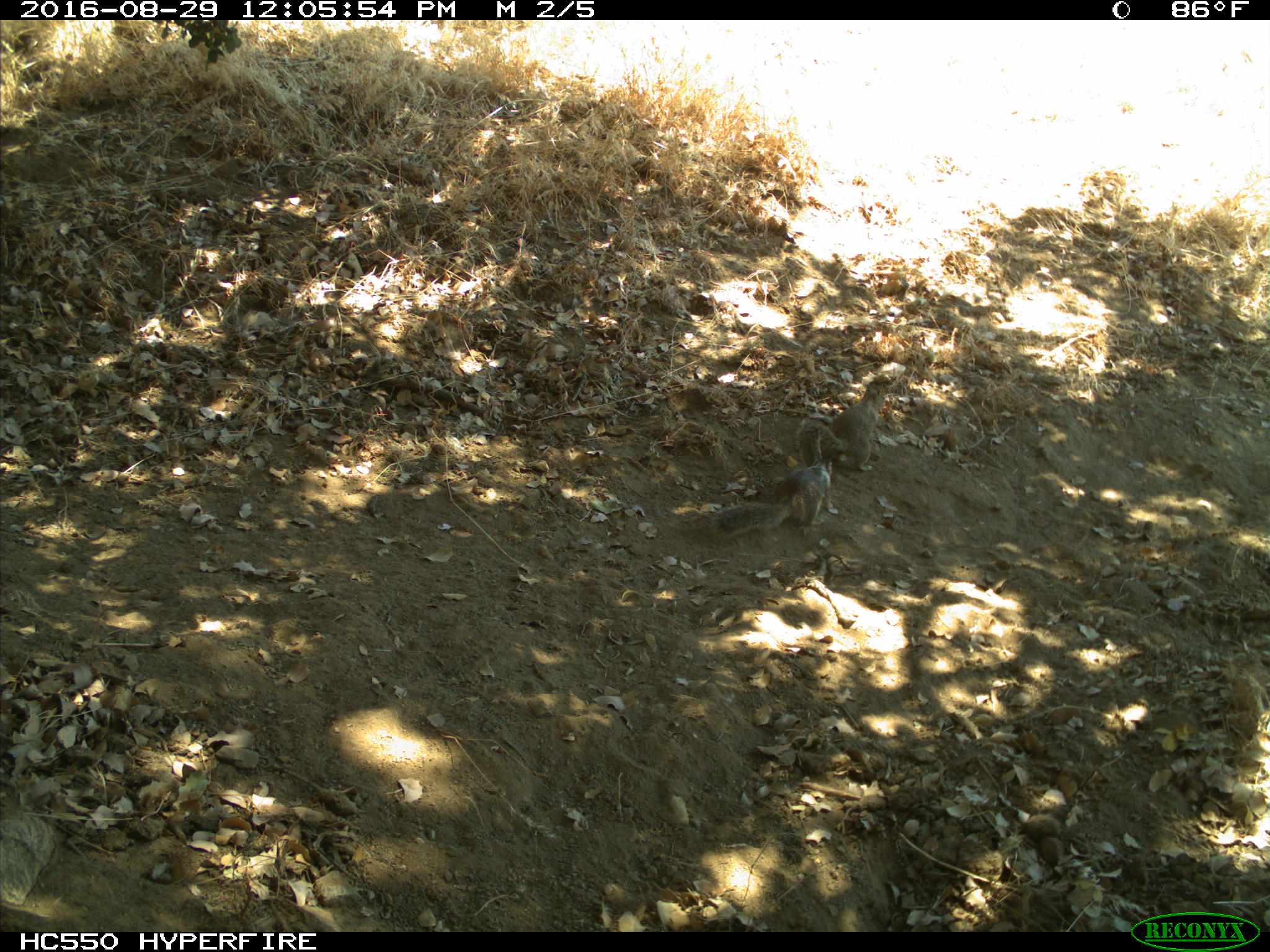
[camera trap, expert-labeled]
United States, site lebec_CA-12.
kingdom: Animalia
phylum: Chordata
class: Mammalia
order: Rodentia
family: Sciuridae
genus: Otospermophilus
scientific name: Otospermophilus beecheyi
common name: california ground squirrel